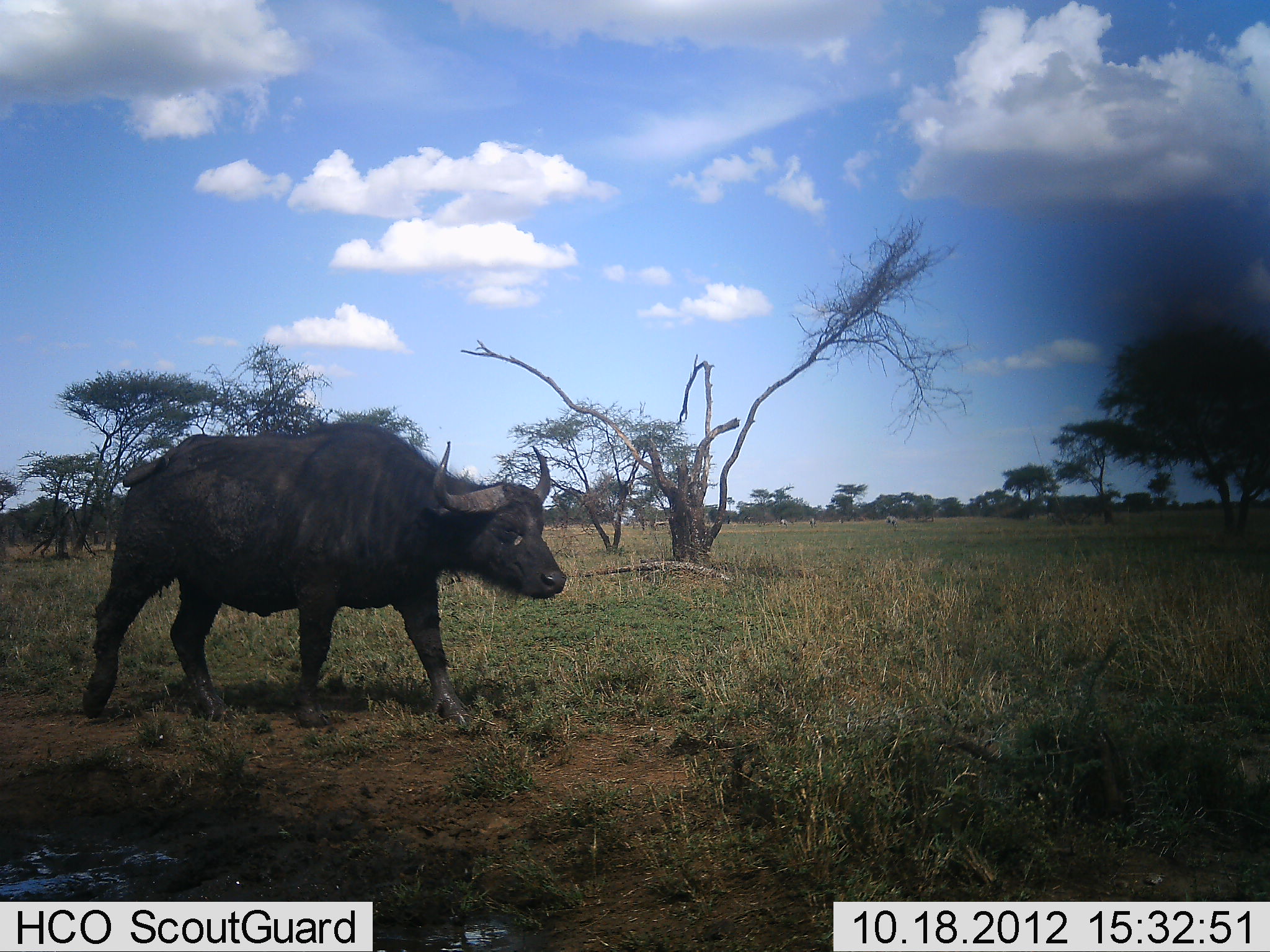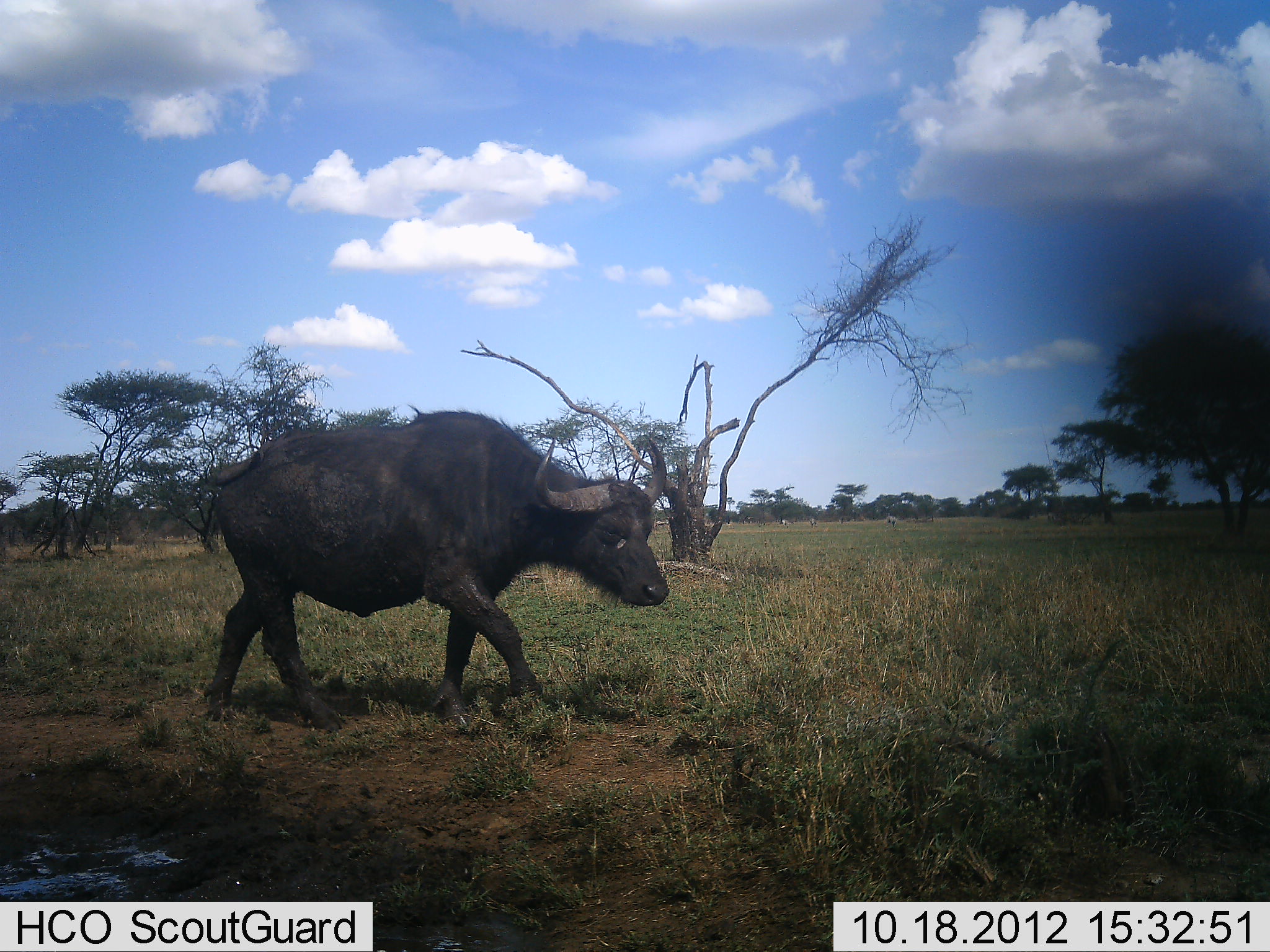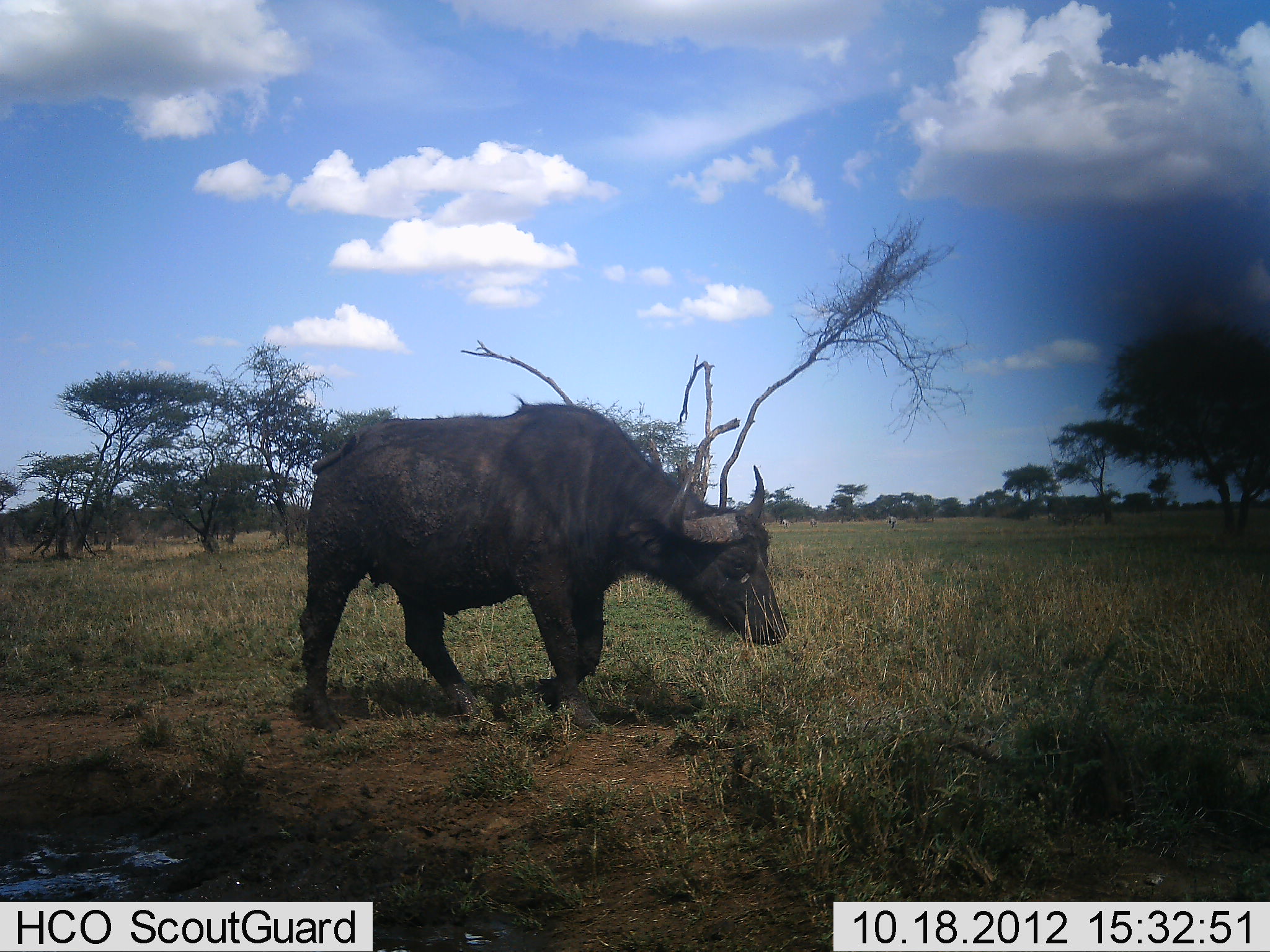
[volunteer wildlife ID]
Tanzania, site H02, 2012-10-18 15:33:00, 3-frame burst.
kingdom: Animalia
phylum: Chordata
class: Mammalia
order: Artiodactyla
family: Bovidae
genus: Syncerus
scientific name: Syncerus caffer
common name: cape buffalo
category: buffalo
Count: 1.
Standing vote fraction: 9%.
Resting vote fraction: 0%.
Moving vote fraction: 100%.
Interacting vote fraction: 0%.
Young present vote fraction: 0%.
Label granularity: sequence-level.